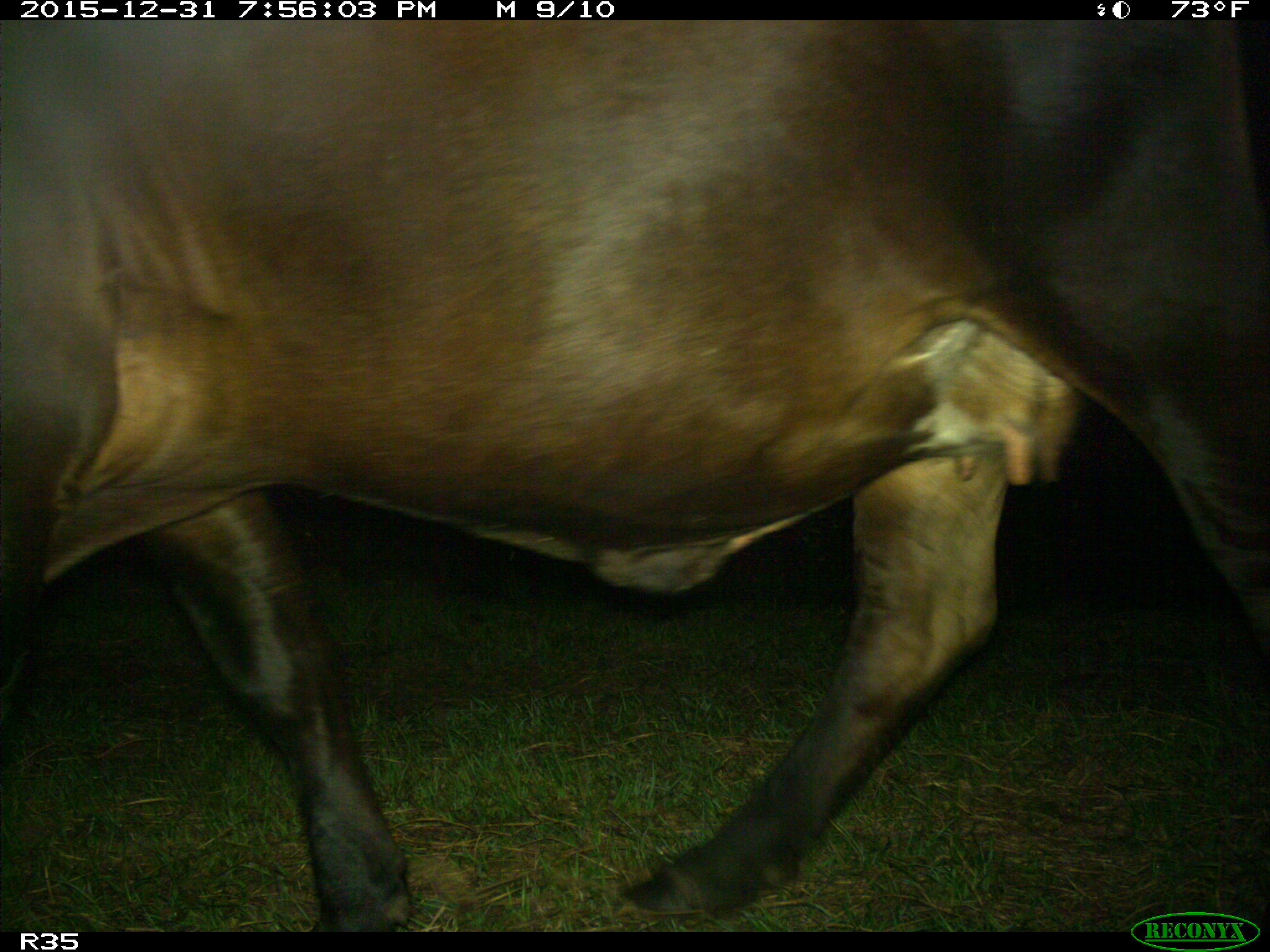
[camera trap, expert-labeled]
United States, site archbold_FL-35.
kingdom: Animalia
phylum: Chordata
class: Mammalia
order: Artiodactyla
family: Bovidae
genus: Bos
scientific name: Bos taurus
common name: domestic cow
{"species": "Bos taurus (domestic cow)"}